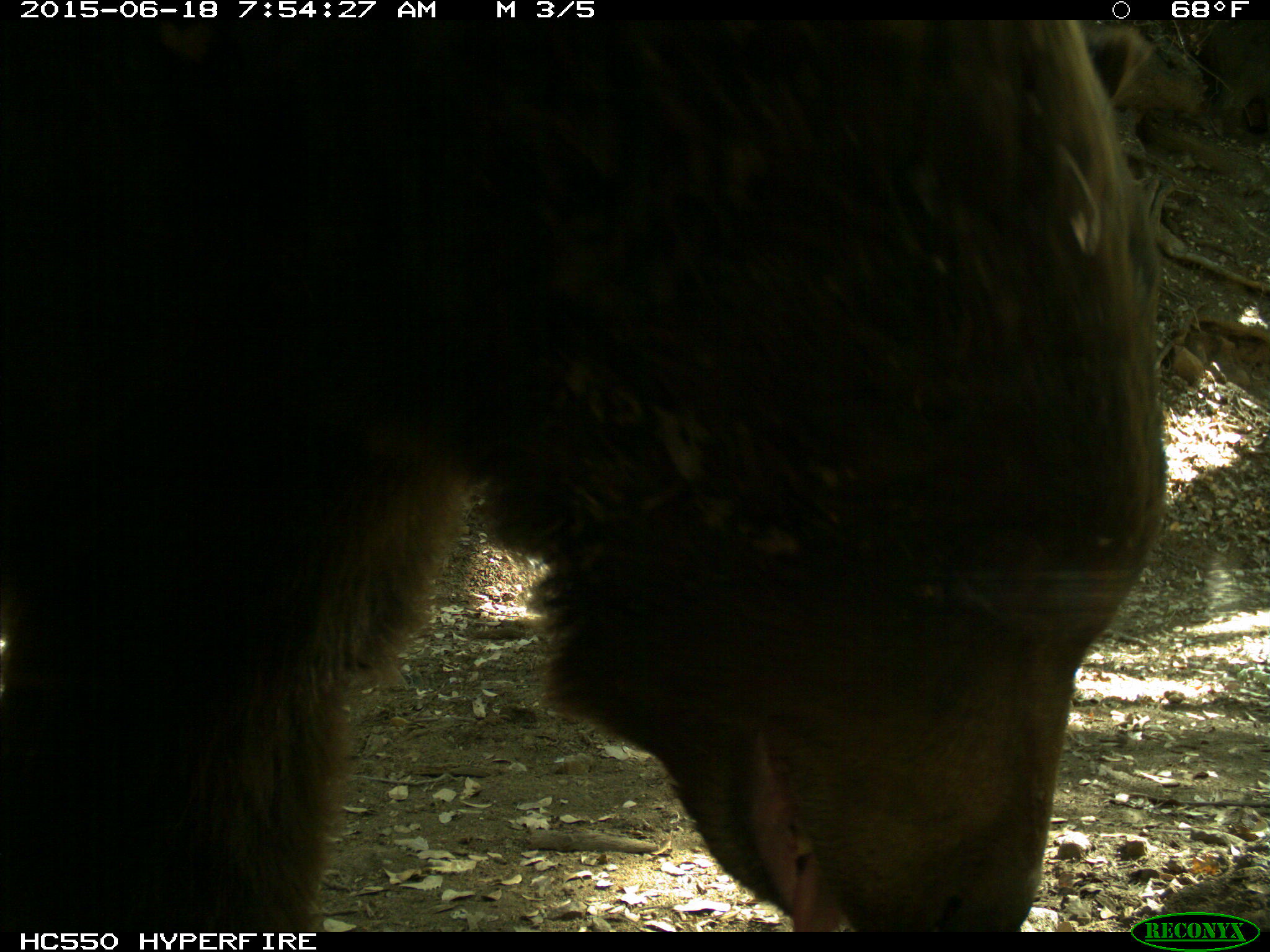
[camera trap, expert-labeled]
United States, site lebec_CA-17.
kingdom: Animalia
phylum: Chordata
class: Mammalia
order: Carnivora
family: Ursidae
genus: Ursus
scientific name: Ursus americanus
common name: american black bear